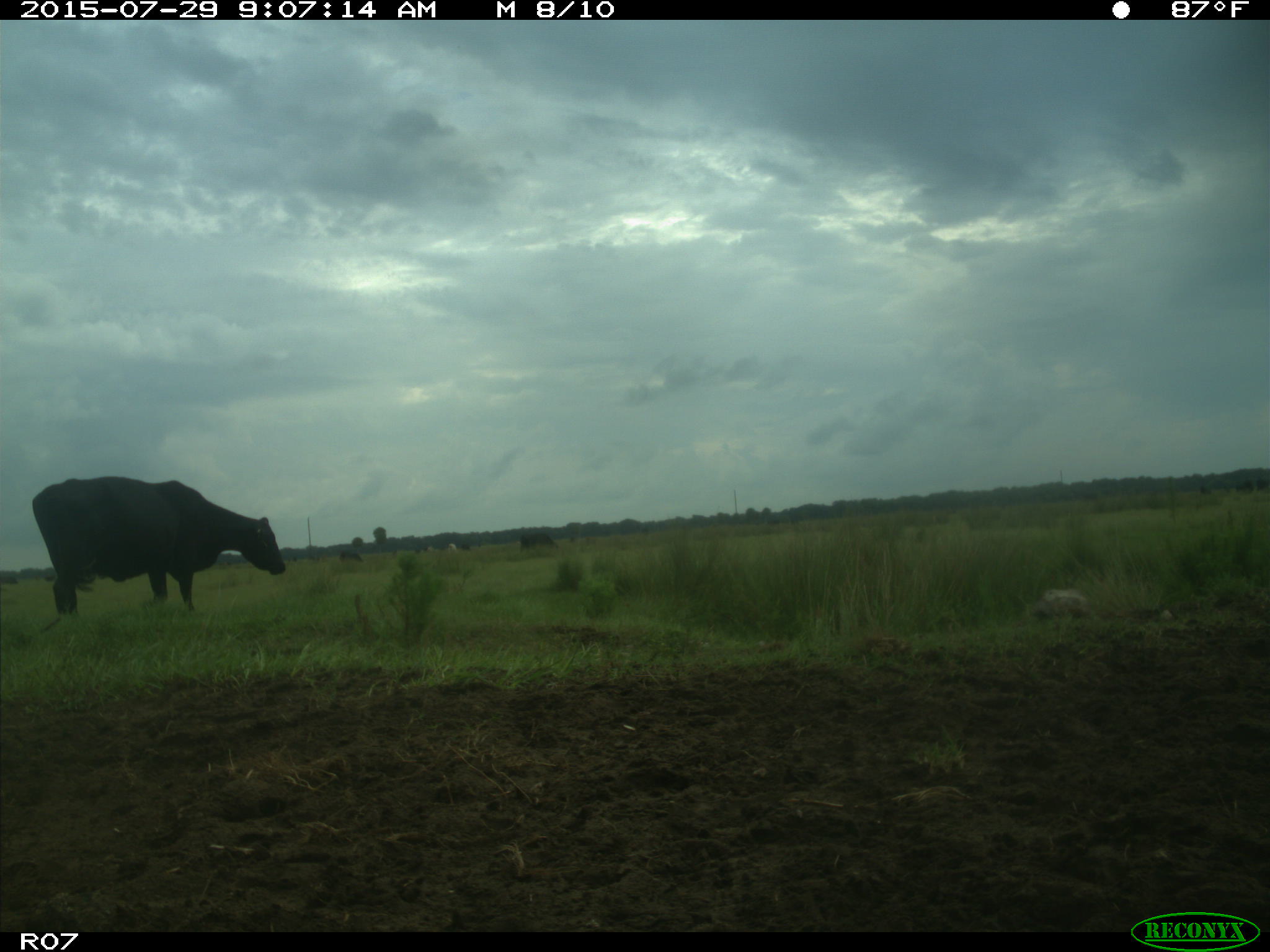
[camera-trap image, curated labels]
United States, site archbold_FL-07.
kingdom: Animalia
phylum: Chordata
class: Mammalia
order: Artiodactyla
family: Bovidae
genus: Bos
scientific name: Bos taurus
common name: domestic cow